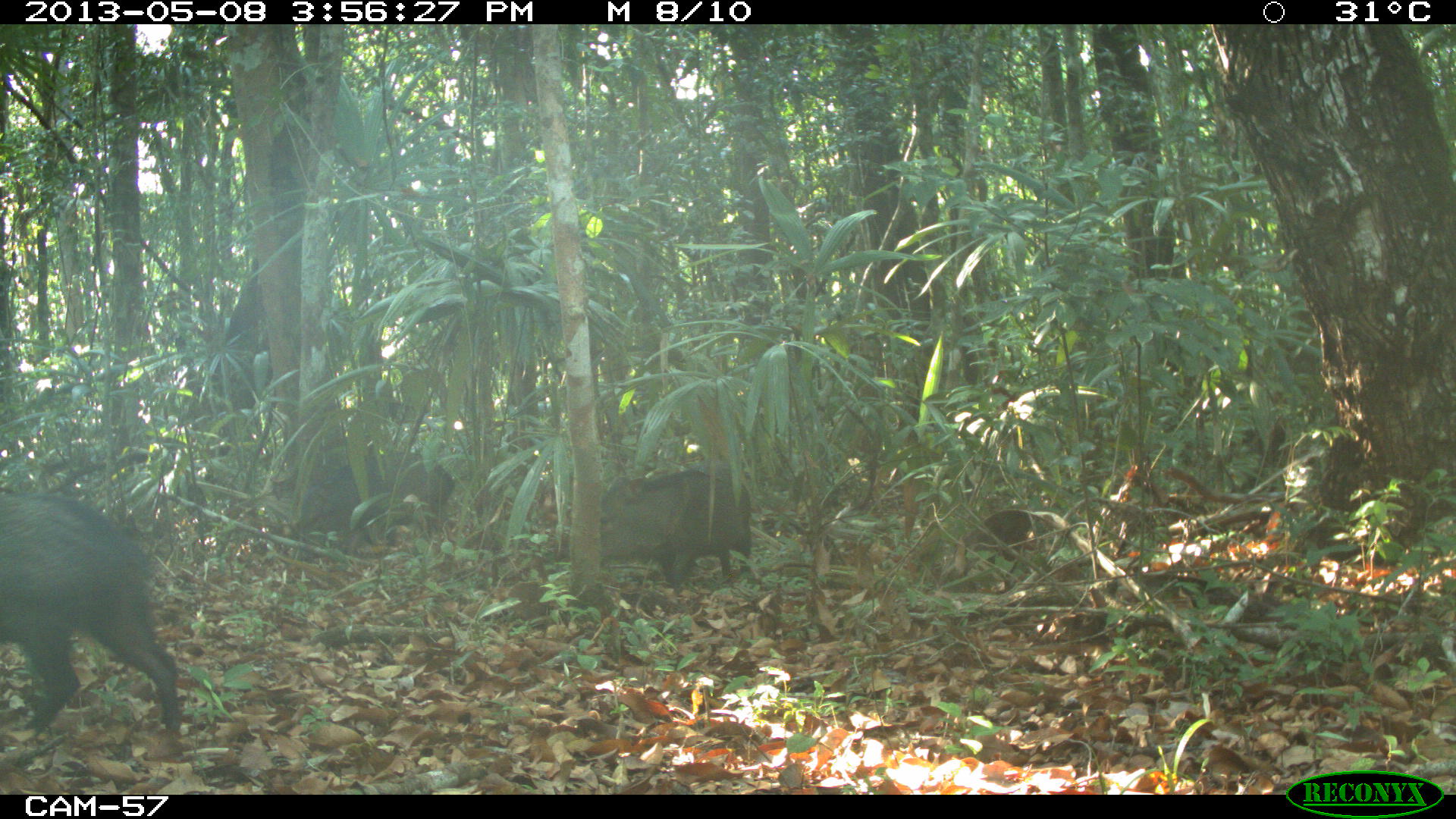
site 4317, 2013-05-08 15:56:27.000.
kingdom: Animalia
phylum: Chordata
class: Mammalia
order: Artiodactyla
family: Tayassuidae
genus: Pecari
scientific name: Pecari tajacu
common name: collared peccary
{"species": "Pecari tajacu (collared peccary)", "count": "3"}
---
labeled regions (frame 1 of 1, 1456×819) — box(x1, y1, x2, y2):
pecari tajacu: box(0, 494, 188, 789); box(601, 468, 755, 595); box(296, 447, 457, 557)